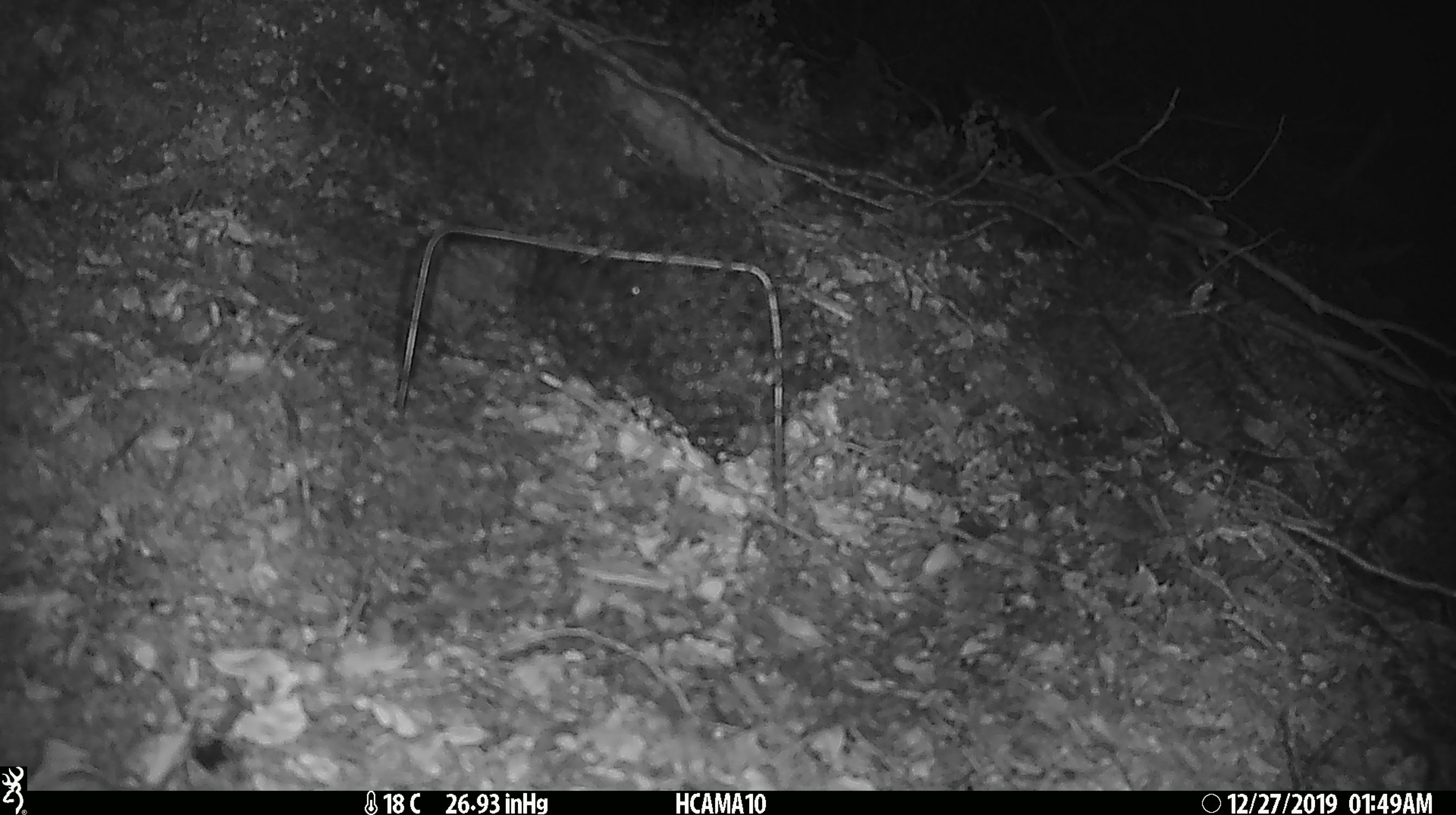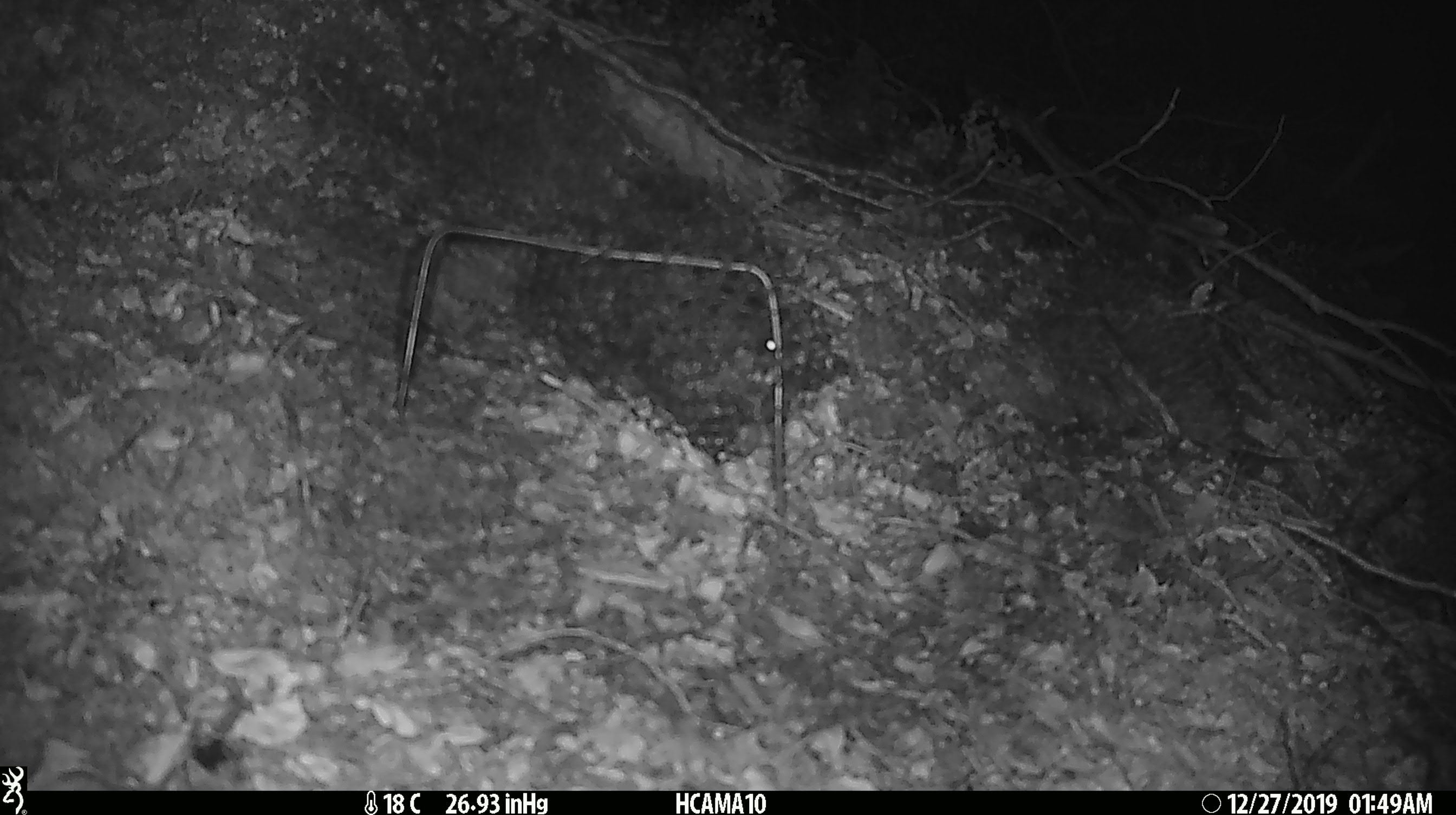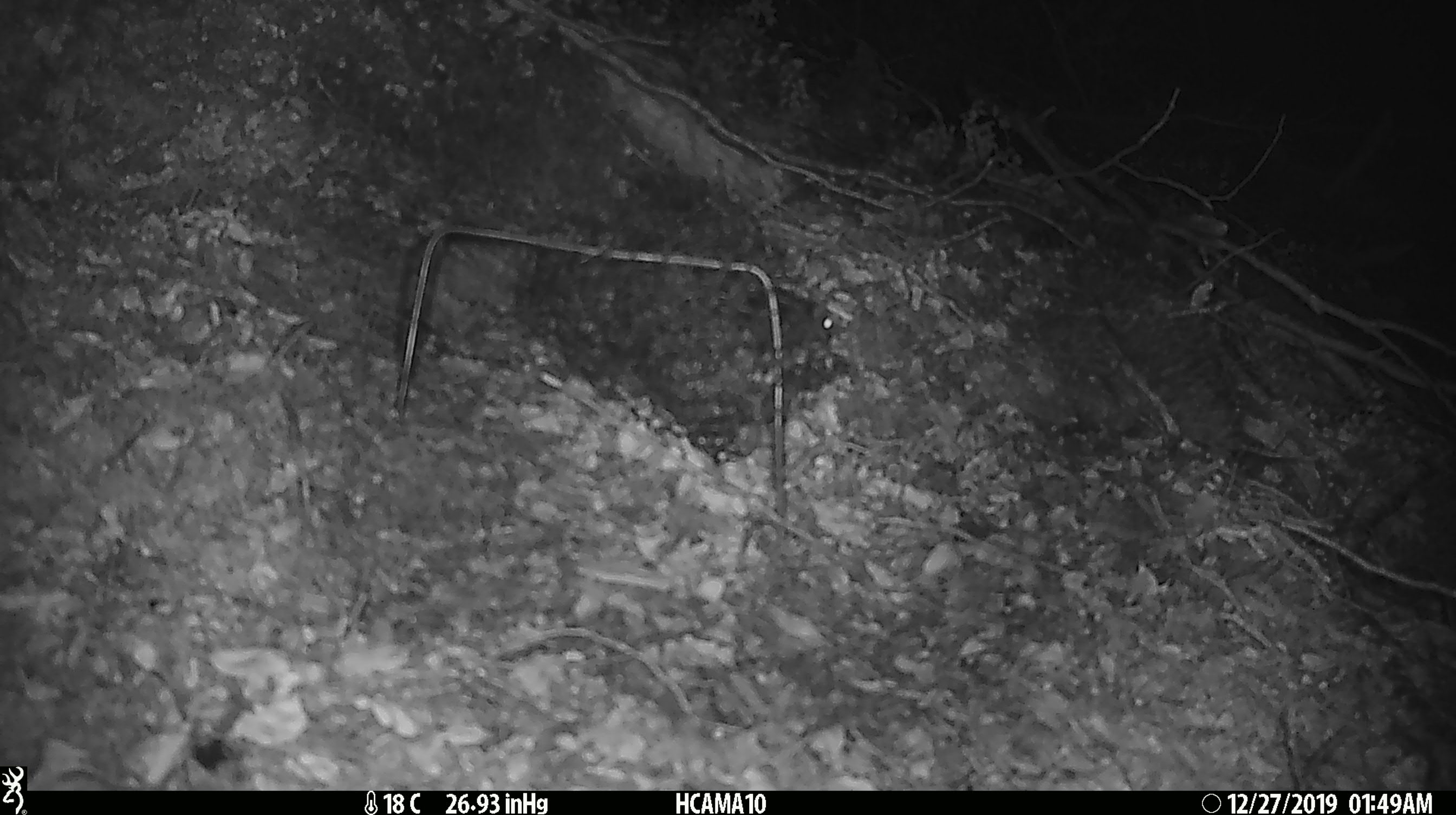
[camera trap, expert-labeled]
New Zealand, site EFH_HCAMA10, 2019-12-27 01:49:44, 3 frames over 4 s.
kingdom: Animalia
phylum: Chordata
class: Mammalia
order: Rodentia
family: Muridae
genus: Mus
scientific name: Mus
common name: mouse